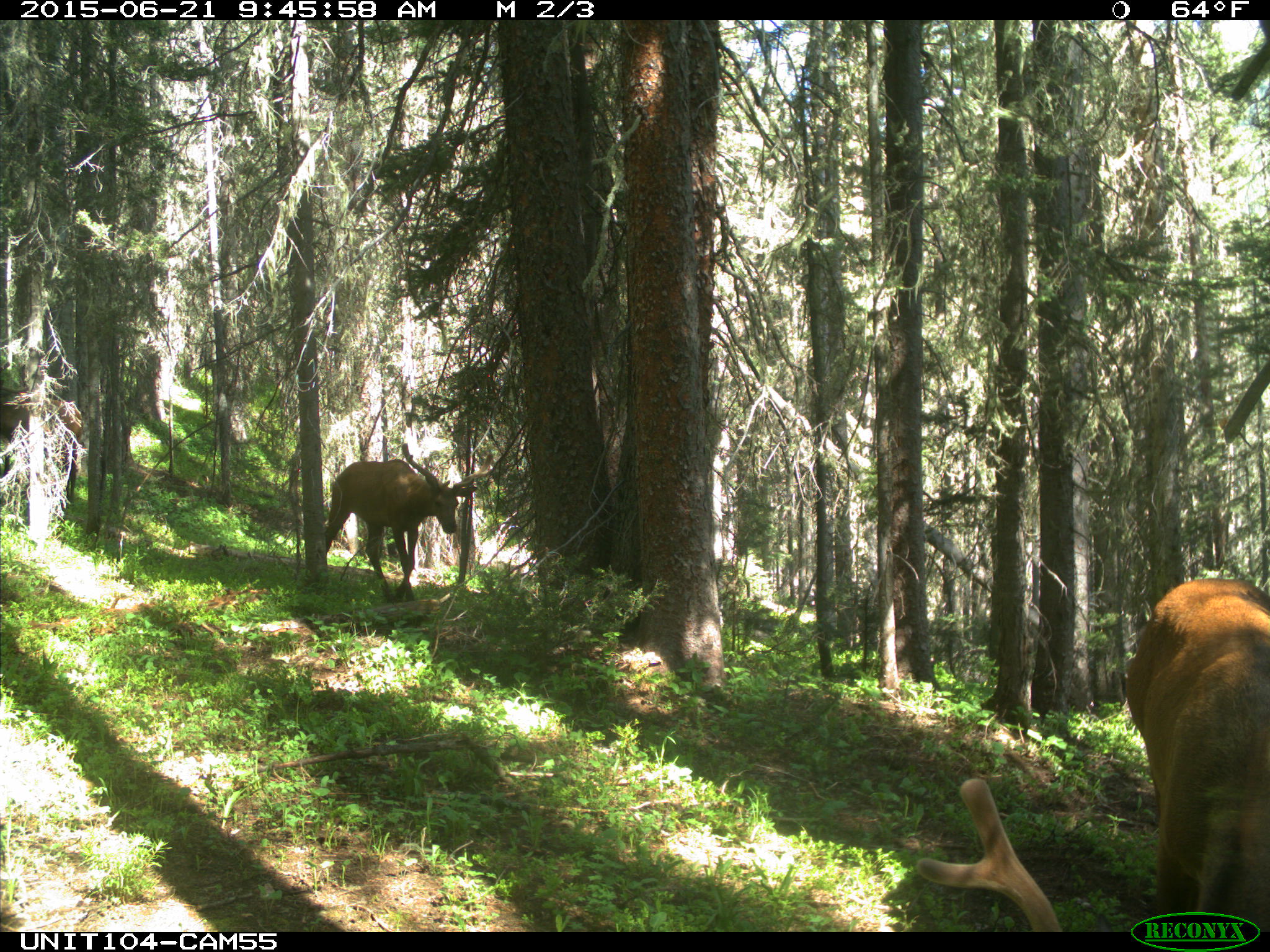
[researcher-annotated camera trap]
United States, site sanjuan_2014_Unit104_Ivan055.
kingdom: Animalia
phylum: Chordata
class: Mammalia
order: Artiodactyla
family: Cervidae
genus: Cervus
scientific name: Cervus elaphus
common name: red deer